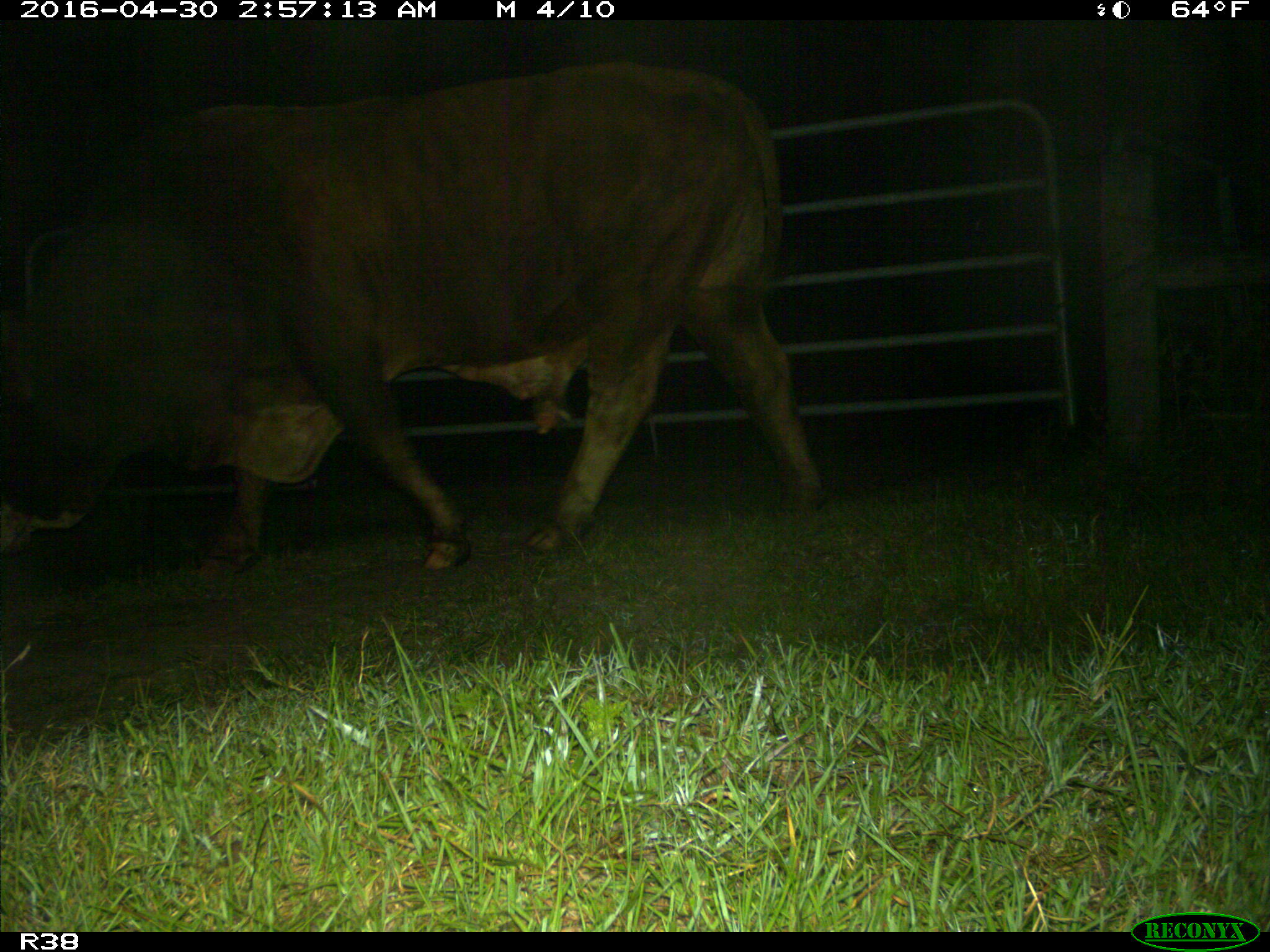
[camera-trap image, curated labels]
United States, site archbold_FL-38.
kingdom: Animalia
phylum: Chordata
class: Mammalia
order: Artiodactyla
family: Bovidae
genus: Bos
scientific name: Bos taurus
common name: domestic cow